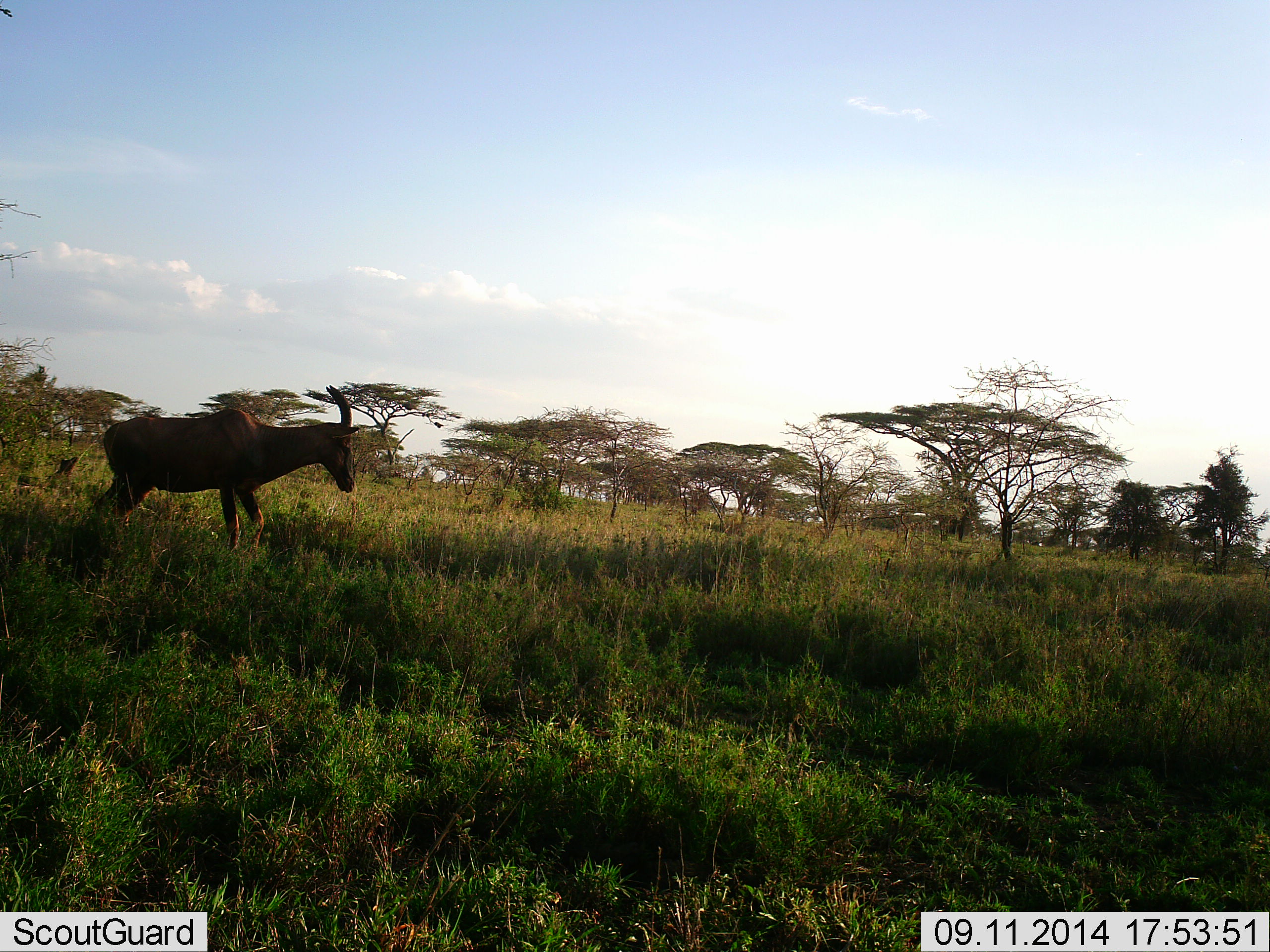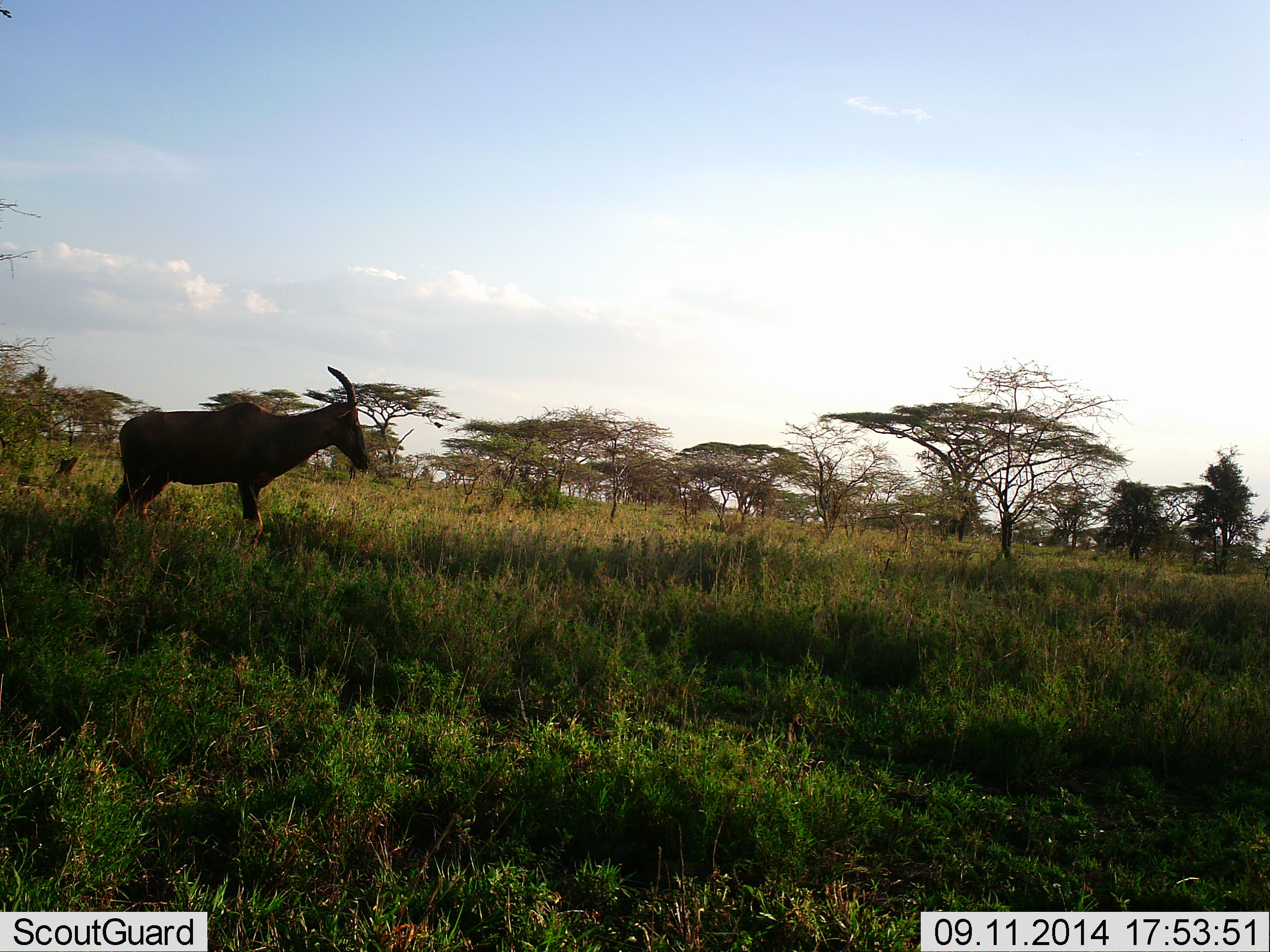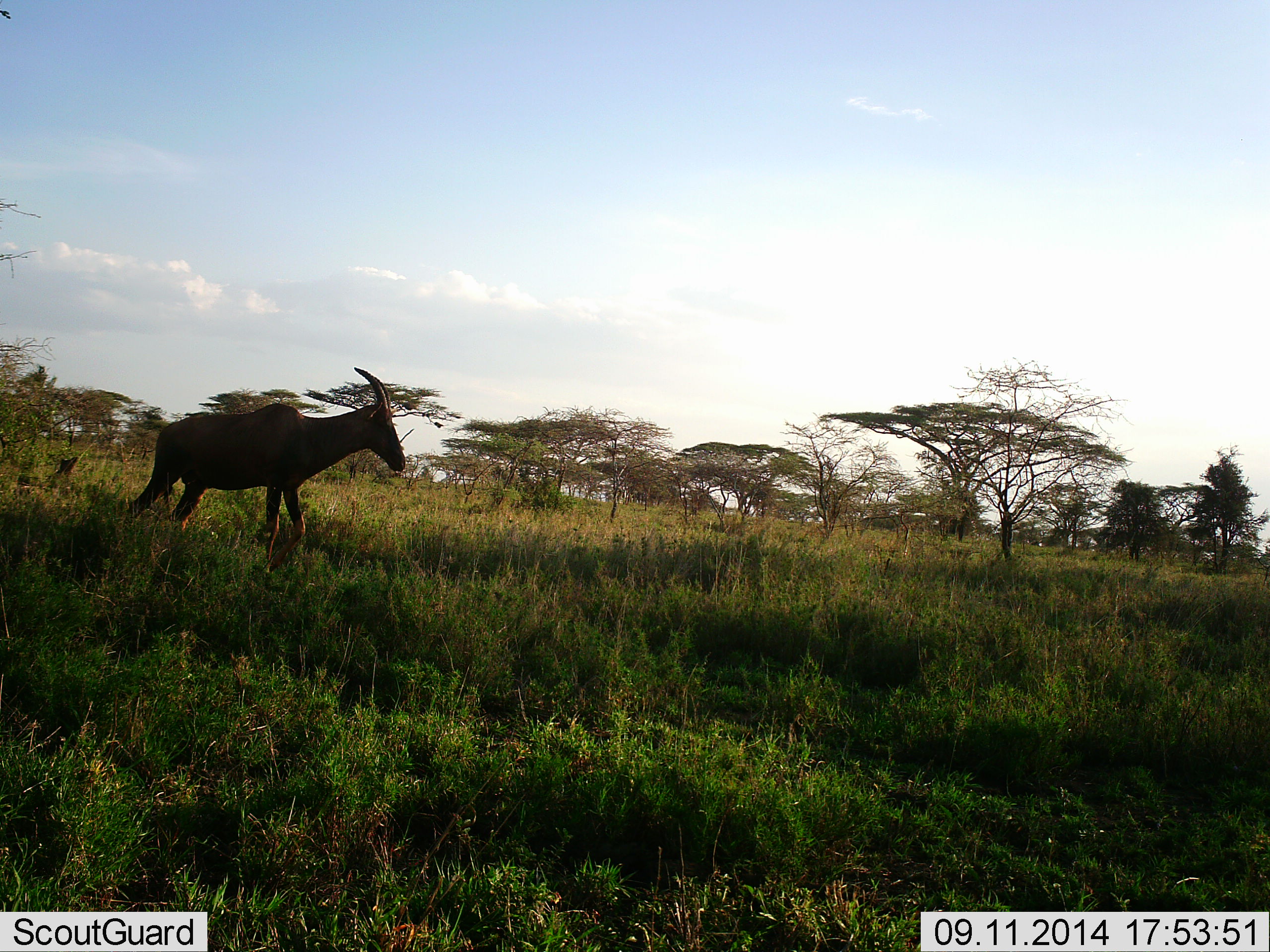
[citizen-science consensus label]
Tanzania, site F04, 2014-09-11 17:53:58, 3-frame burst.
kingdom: Animalia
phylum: Chordata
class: Mammalia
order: Artiodactyla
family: Bovidae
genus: Damaliscus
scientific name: Damaliscus lunatus jimela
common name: topi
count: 1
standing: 60%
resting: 0%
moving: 50%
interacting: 0%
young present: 0%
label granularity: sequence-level